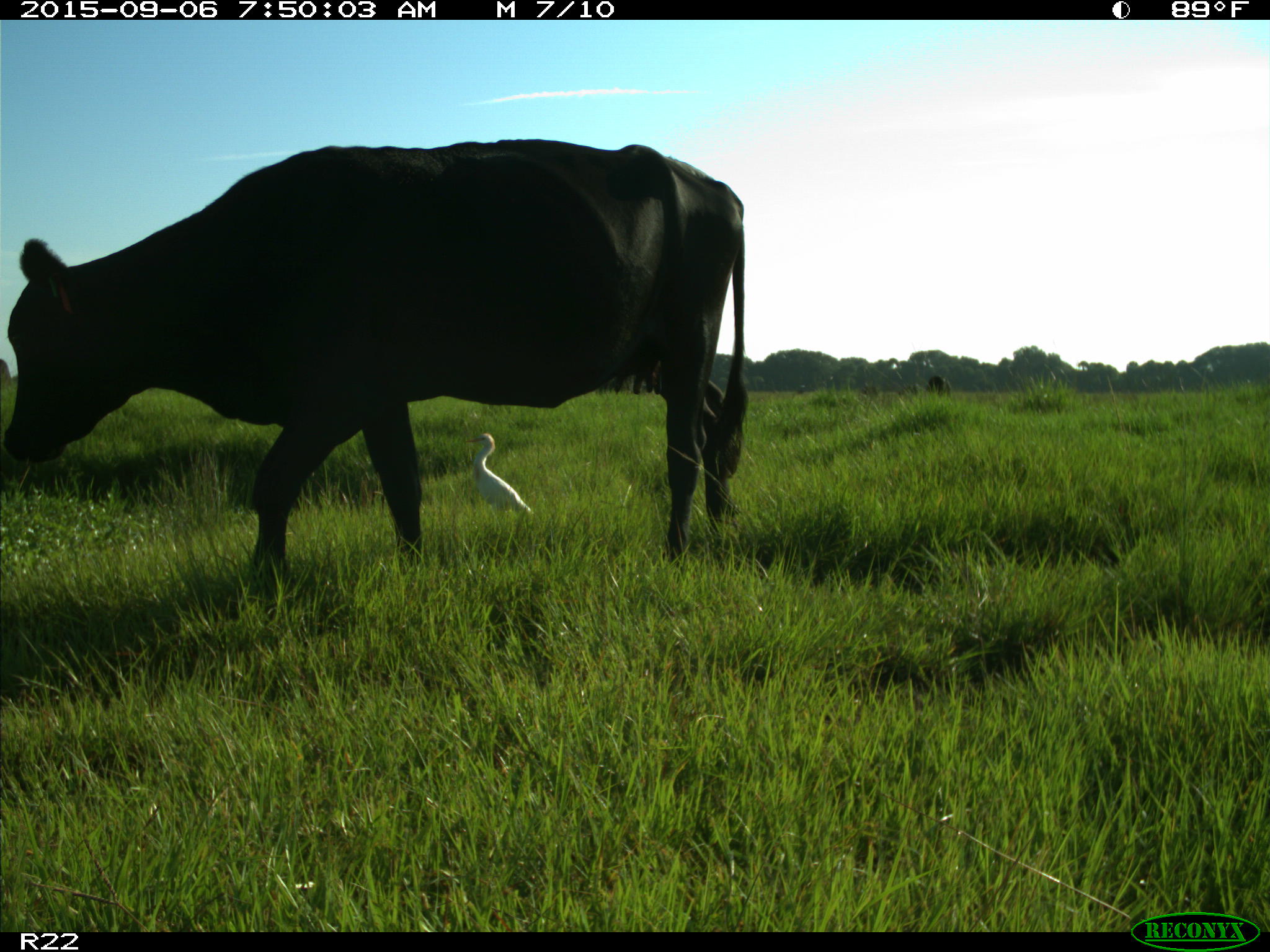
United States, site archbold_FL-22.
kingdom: Animalia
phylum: Chordata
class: Mammalia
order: Artiodactyla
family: Bovidae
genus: Bos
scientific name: Bos taurus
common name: domestic cow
Bos taurus (domestic cow).